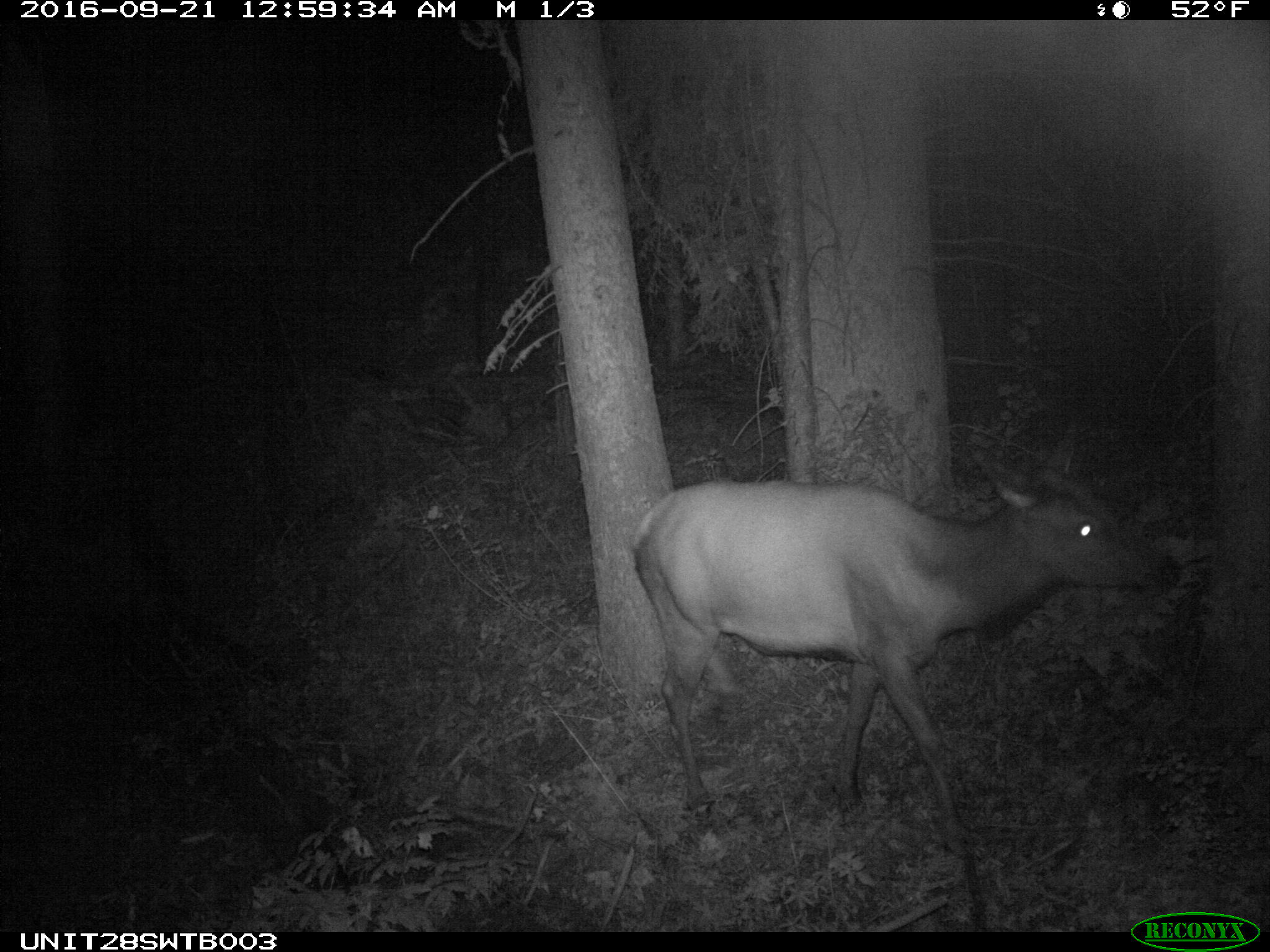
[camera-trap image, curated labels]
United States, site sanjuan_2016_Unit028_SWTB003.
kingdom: Animalia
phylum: Chordata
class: Mammalia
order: Artiodactyla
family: Cervidae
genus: Cervus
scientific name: Cervus elaphus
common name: red deer